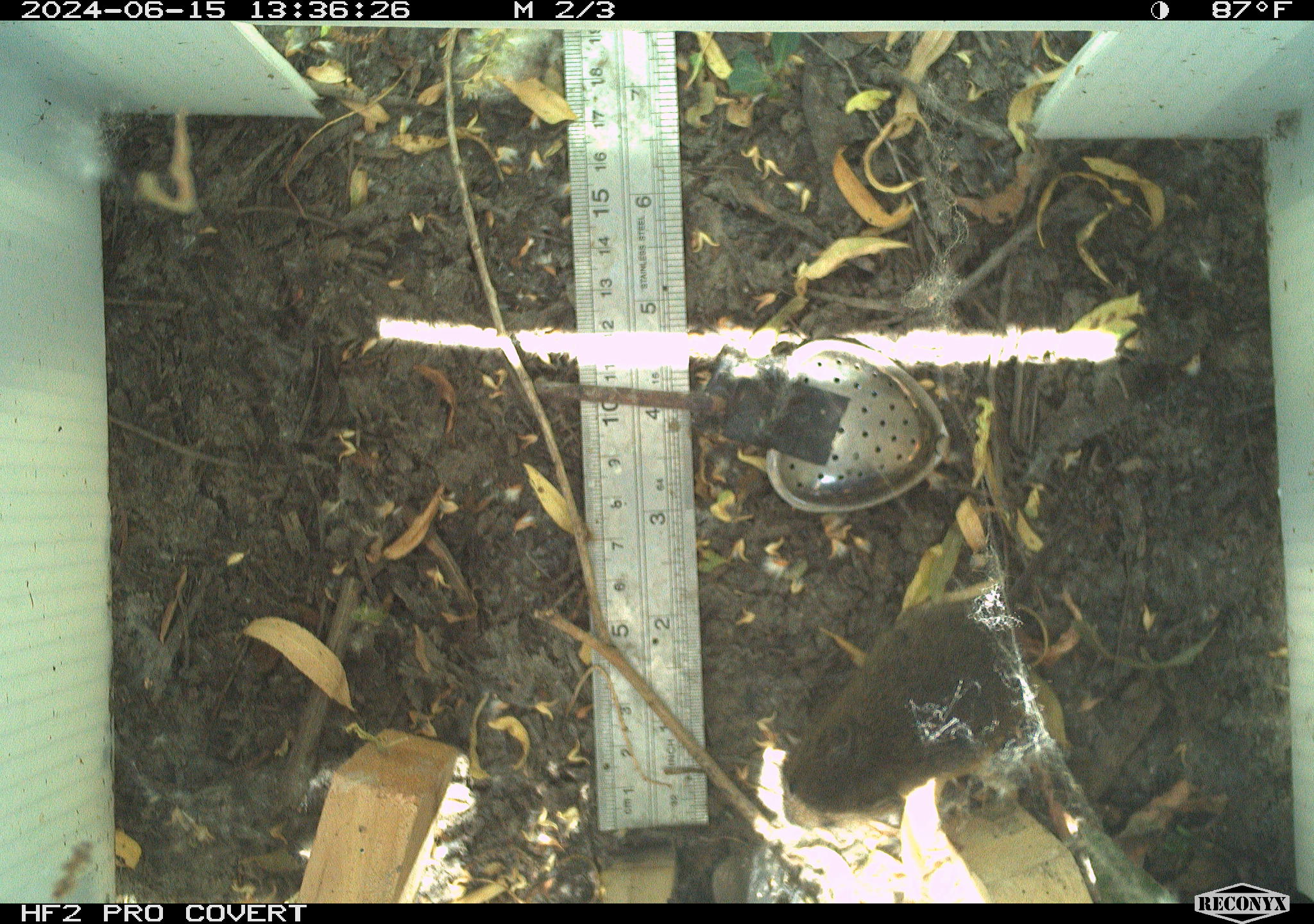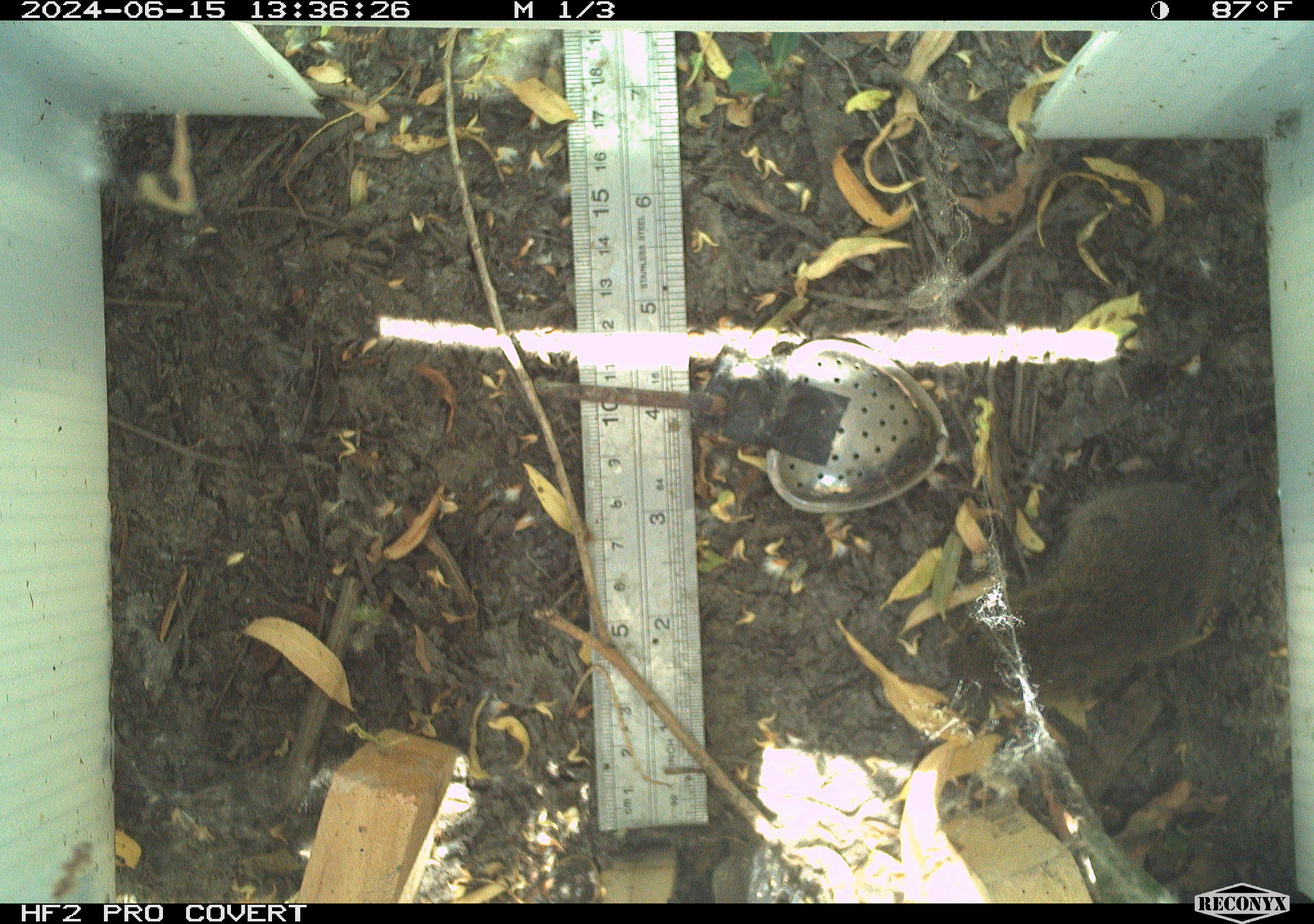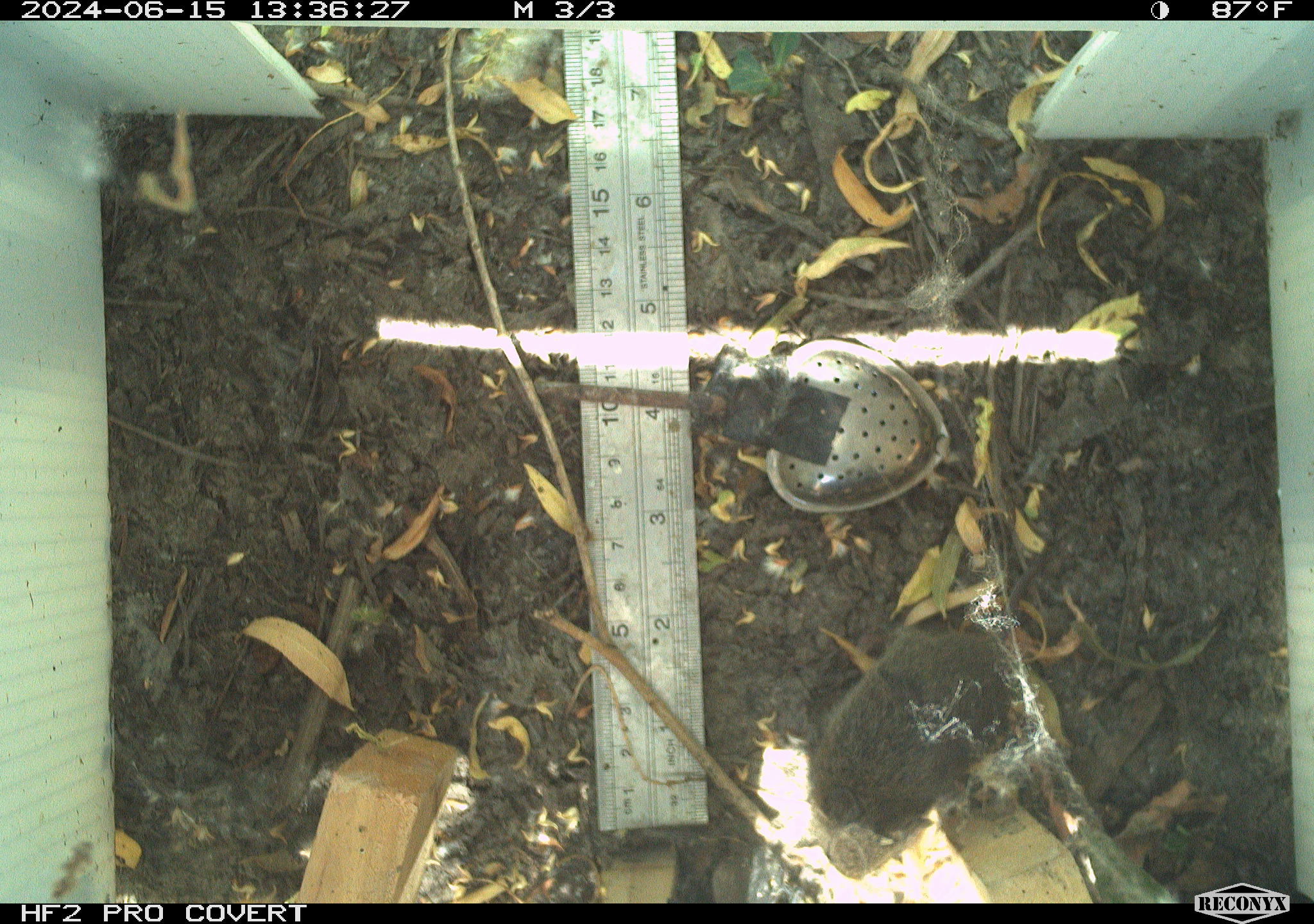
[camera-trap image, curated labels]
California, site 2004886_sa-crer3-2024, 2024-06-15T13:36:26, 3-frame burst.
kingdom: Animalia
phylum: Chordata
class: Mammalia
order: Rodentia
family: Cricetidae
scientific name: Arvicolinae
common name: voles, lemmings, and muskrats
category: arvicolinae subfamily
Arvicolinae subfamily (voles, lemmings, and muskrats) (Arvicolinae).